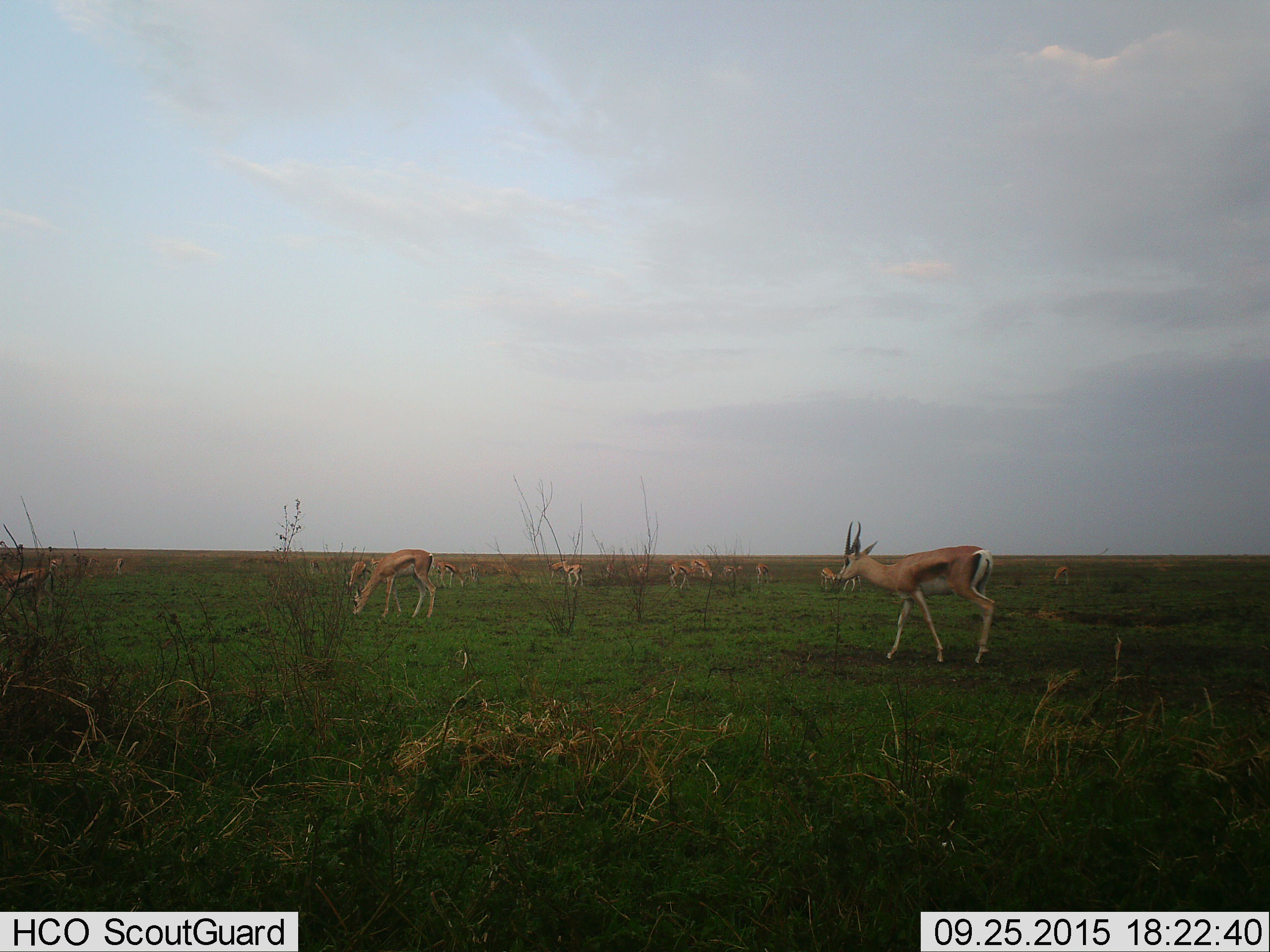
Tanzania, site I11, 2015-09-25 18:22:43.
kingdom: Animalia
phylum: Chordata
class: Mammalia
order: Artiodactyla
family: Bovidae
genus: Eudorcas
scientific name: Eudorcas thomsonii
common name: thomson's gazelle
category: gazellethomsons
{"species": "gazellethomsons (thomson's gazelle) (Eudorcas thomsonii)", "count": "11-50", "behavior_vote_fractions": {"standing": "50%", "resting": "0%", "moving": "67%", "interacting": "0%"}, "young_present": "17%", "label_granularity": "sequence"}